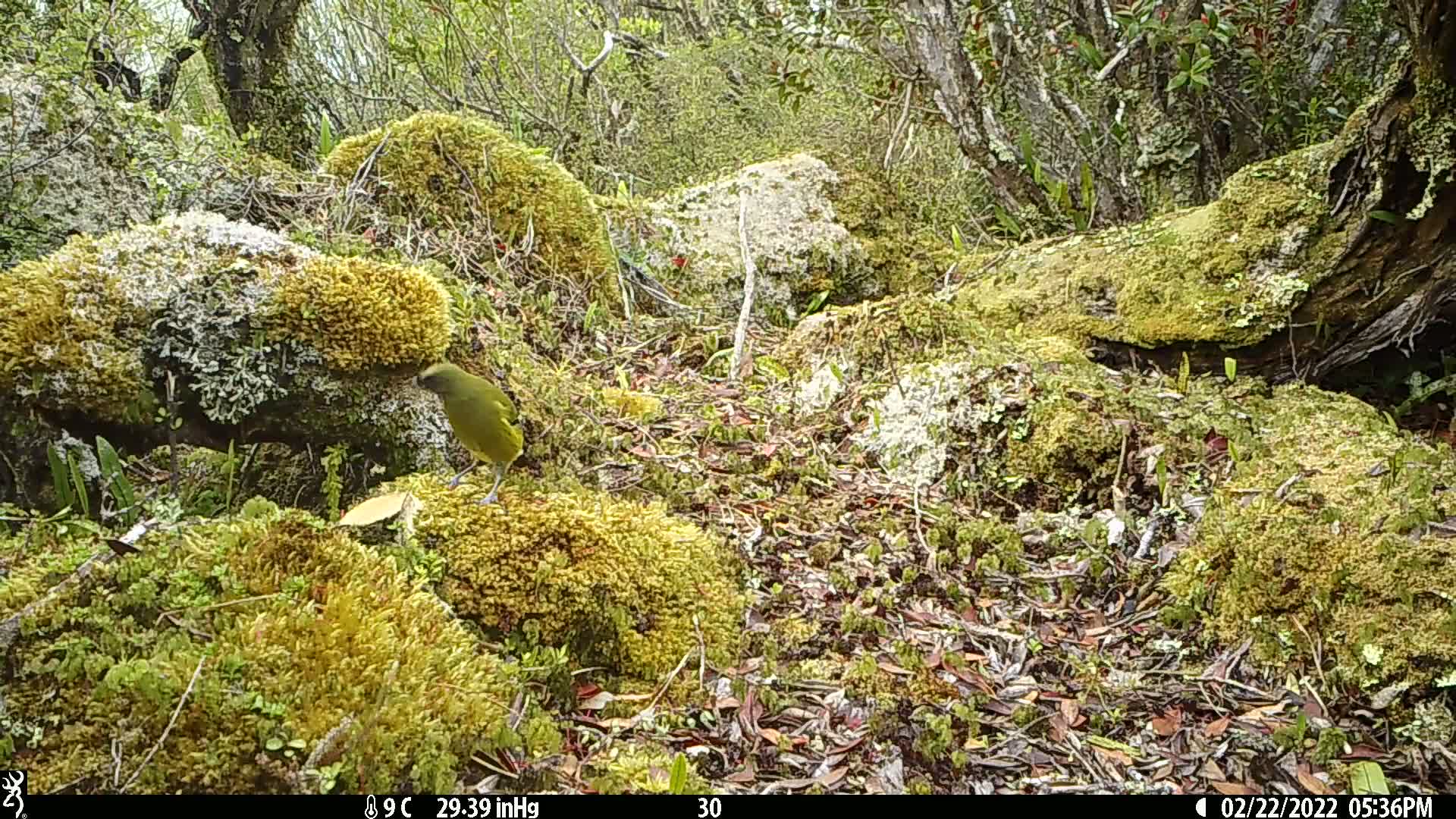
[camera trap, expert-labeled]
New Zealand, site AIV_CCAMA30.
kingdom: Animalia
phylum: Chordata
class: Aves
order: Passeriformes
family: Meliphagidae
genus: Anthornis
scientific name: Anthornis melanura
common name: new zealand bellbird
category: bellbird